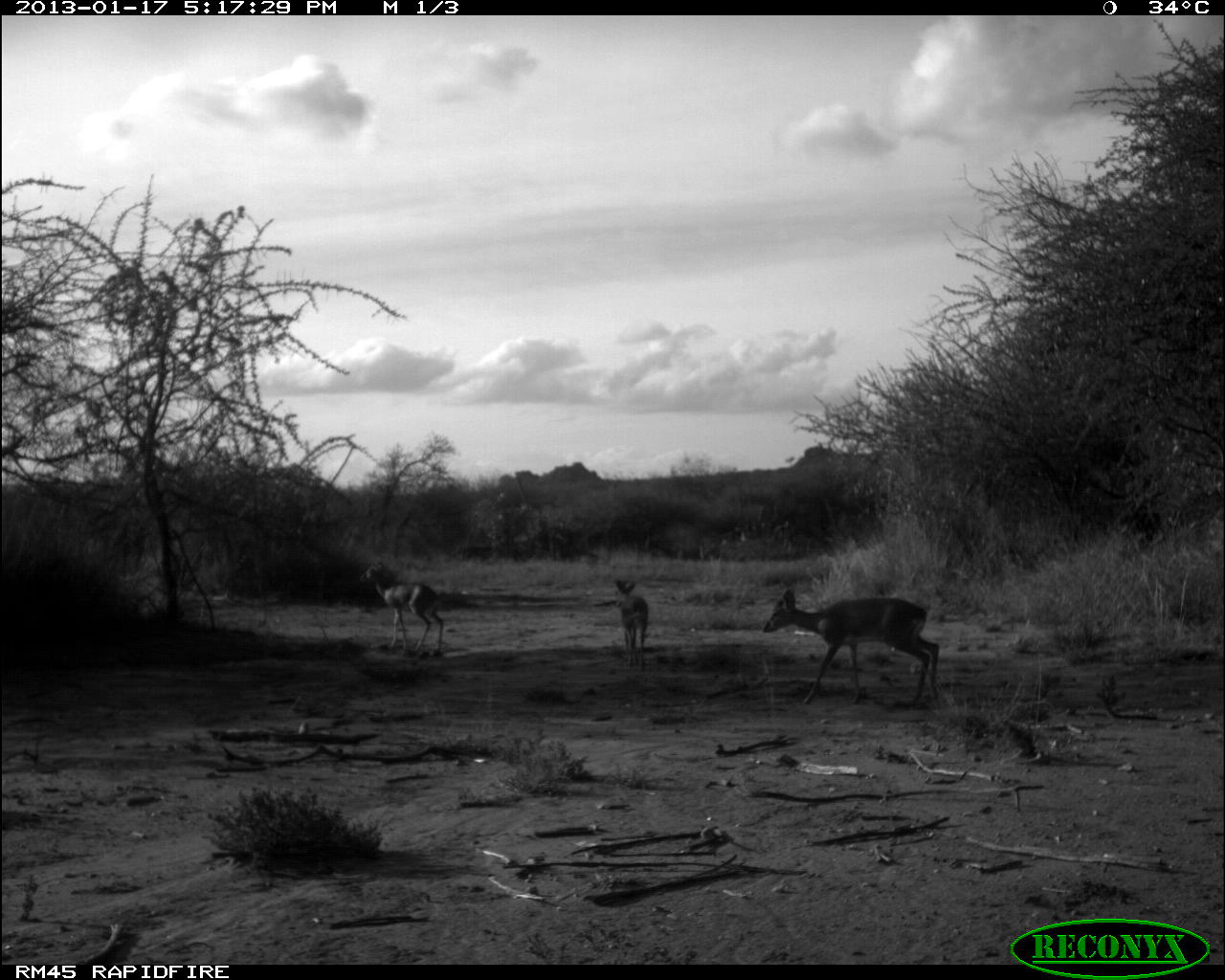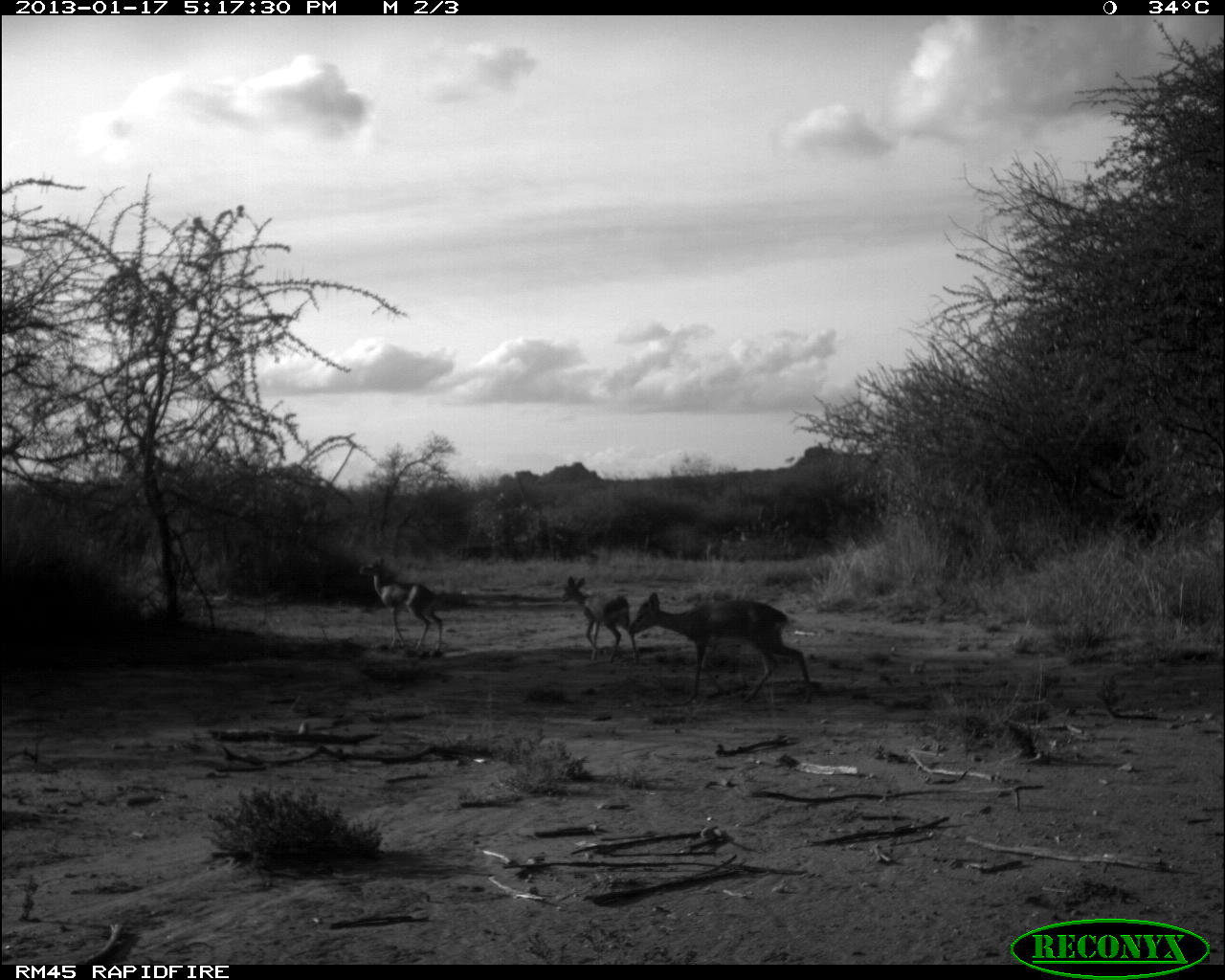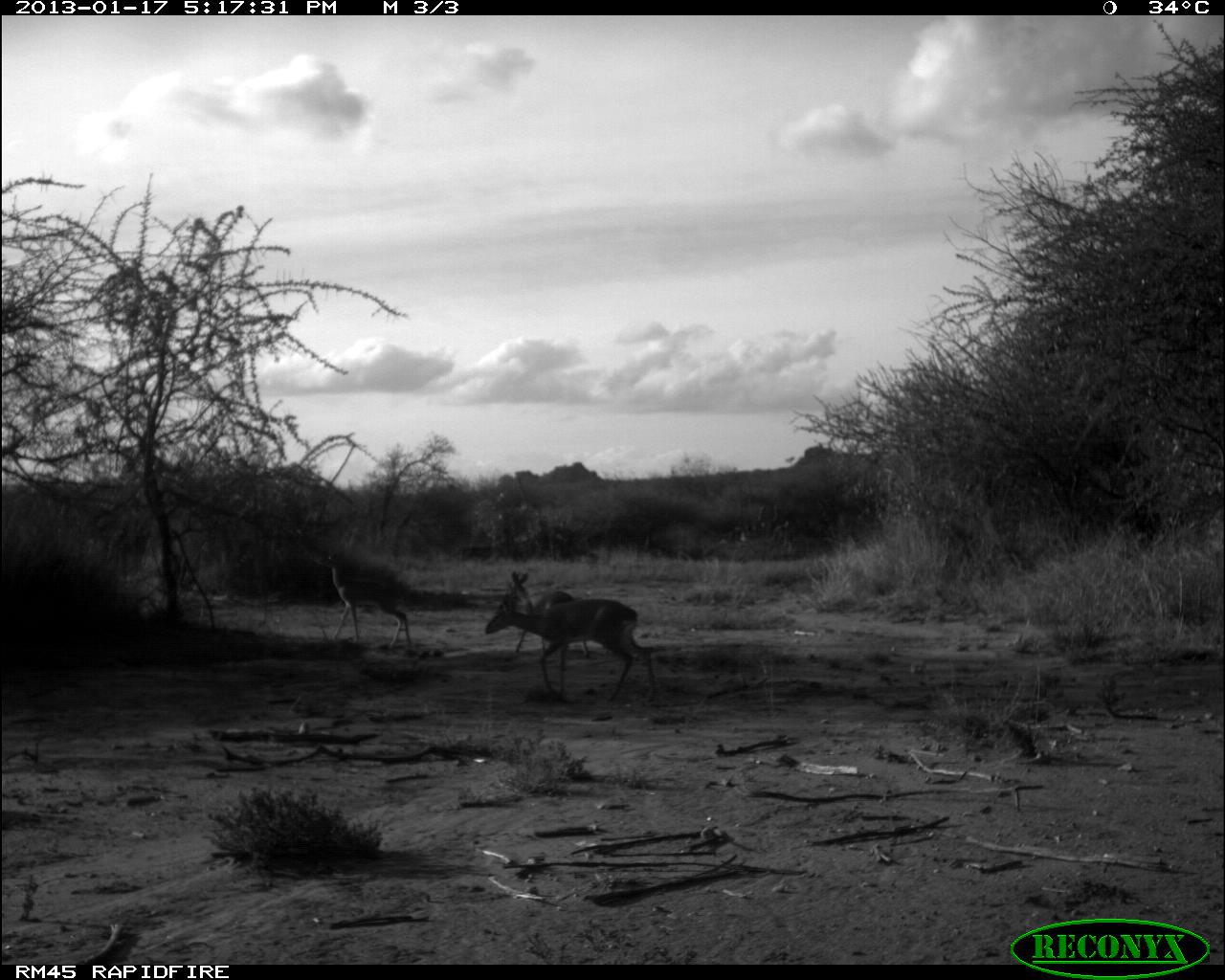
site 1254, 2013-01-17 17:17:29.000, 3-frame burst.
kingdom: Animalia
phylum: Chordata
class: Mammalia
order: Artiodactyla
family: Bovidae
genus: Madoqua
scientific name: Madoqua guentheri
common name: günther's dik-dik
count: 3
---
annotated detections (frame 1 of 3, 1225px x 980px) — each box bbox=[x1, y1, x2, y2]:
madoqua guentheri: bbox=[761, 587, 939, 704]; bbox=[358, 559, 443, 657]; bbox=[612, 578, 649, 671]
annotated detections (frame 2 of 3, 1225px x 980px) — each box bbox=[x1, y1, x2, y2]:
madoqua guentheri: bbox=[627, 590, 812, 705]; bbox=[359, 557, 444, 654]; bbox=[560, 575, 639, 664]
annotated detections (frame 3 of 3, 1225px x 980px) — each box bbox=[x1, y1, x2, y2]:
madoqua guentheri: bbox=[483, 590, 657, 701]; bbox=[315, 550, 412, 650]; bbox=[501, 570, 590, 658]